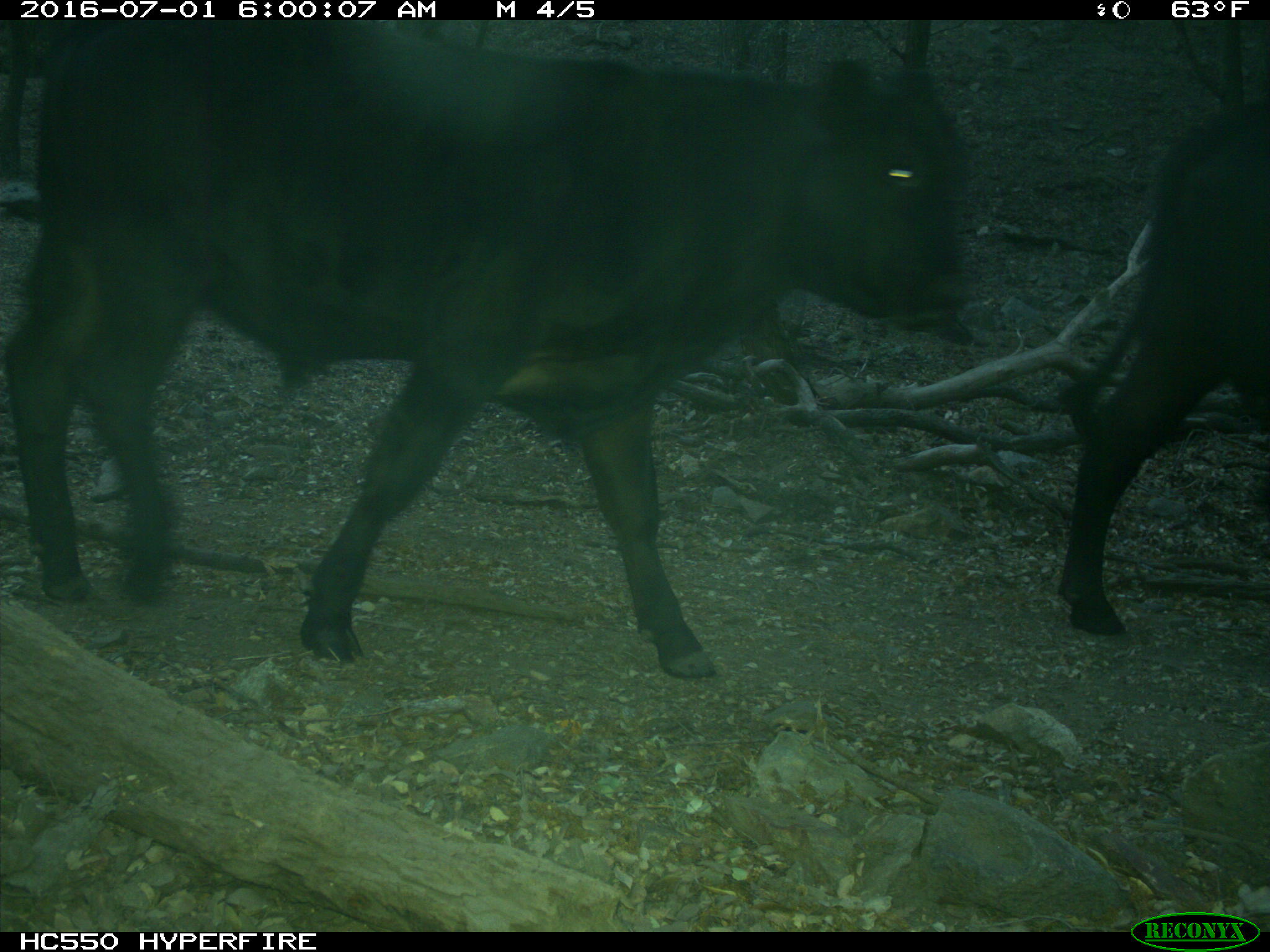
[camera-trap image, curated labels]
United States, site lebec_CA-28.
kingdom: Animalia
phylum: Chordata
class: Mammalia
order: Artiodactyla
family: Bovidae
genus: Bos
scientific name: Bos taurus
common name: domestic cow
Bos taurus (domestic cow).